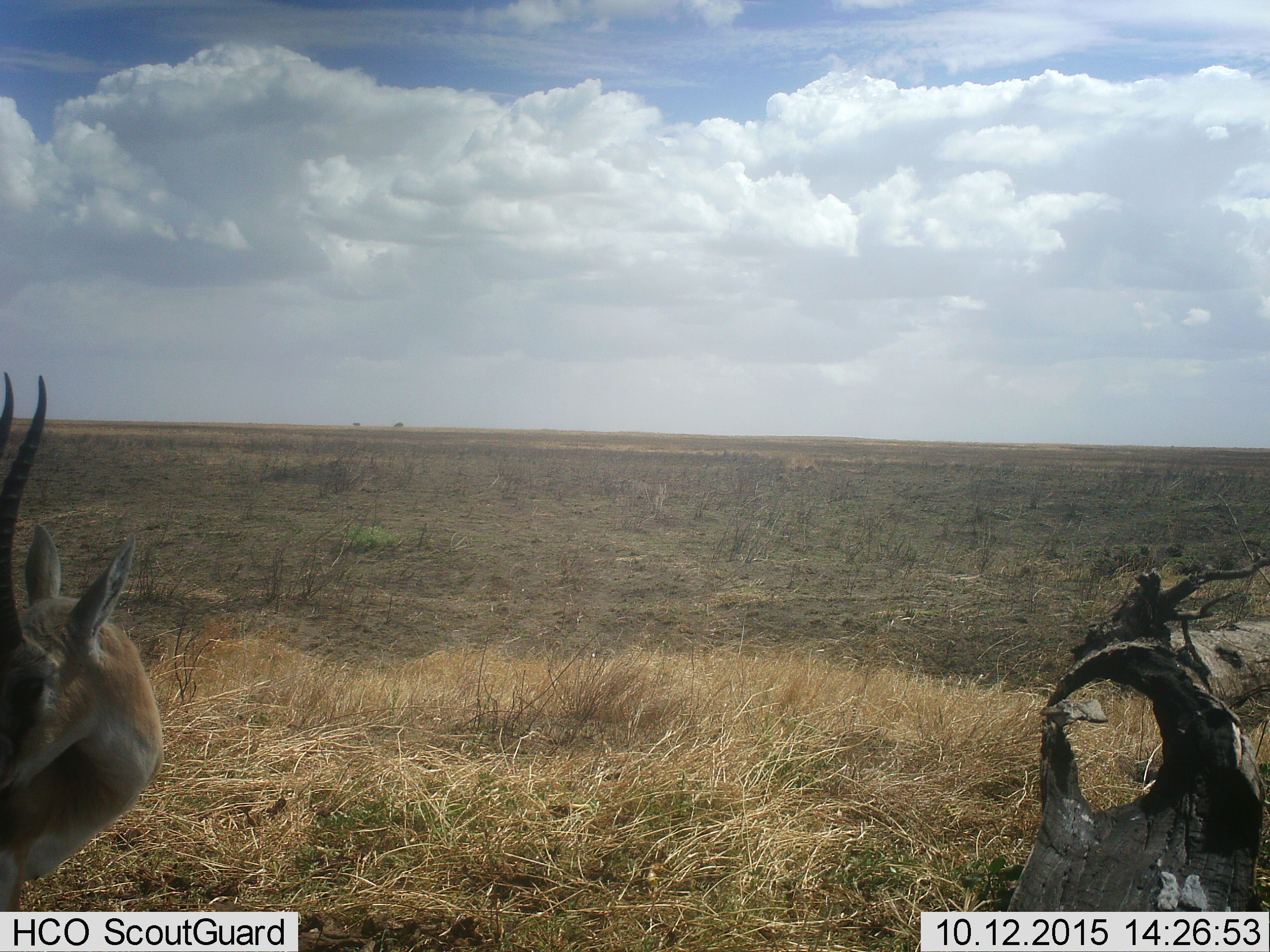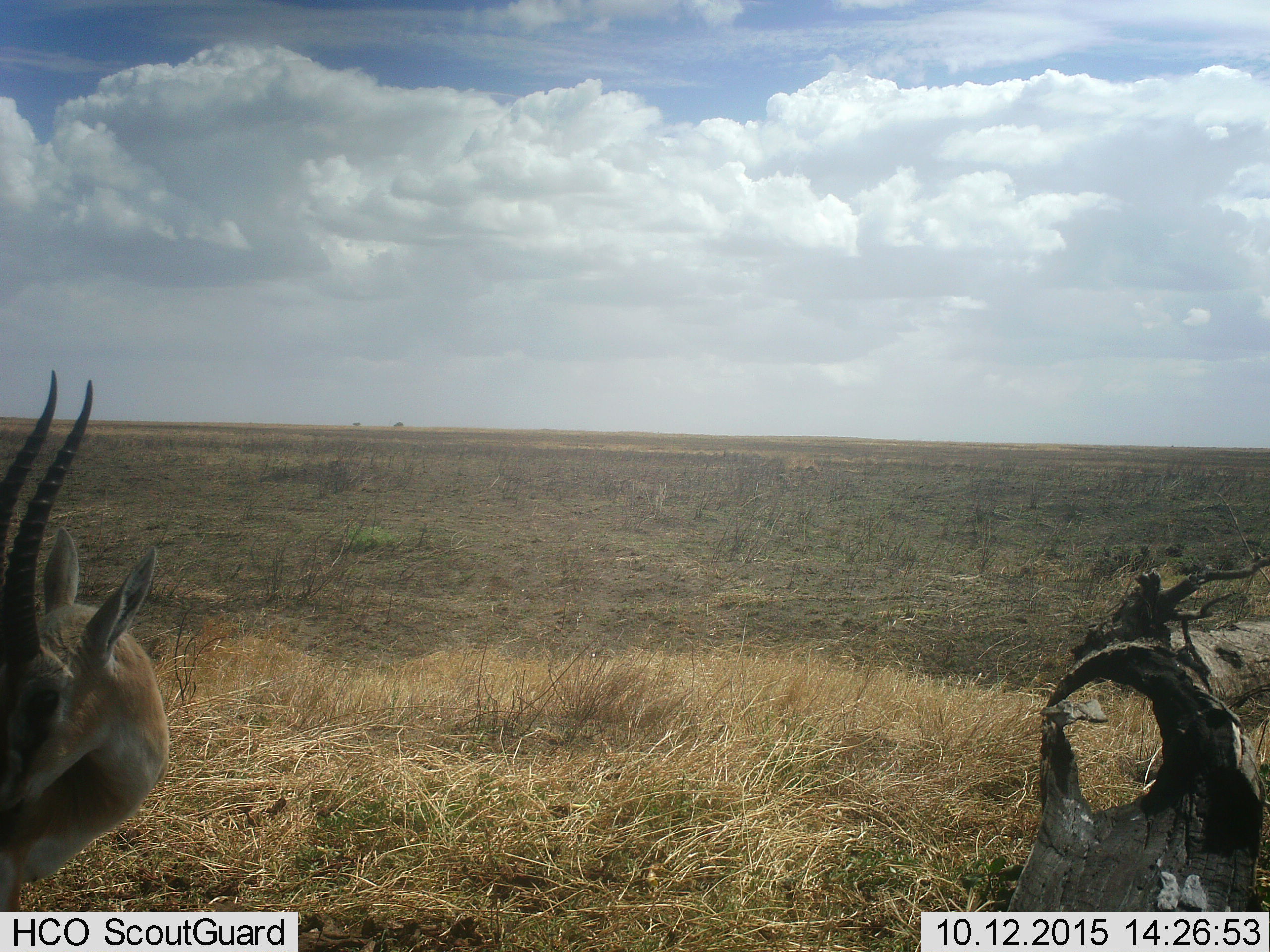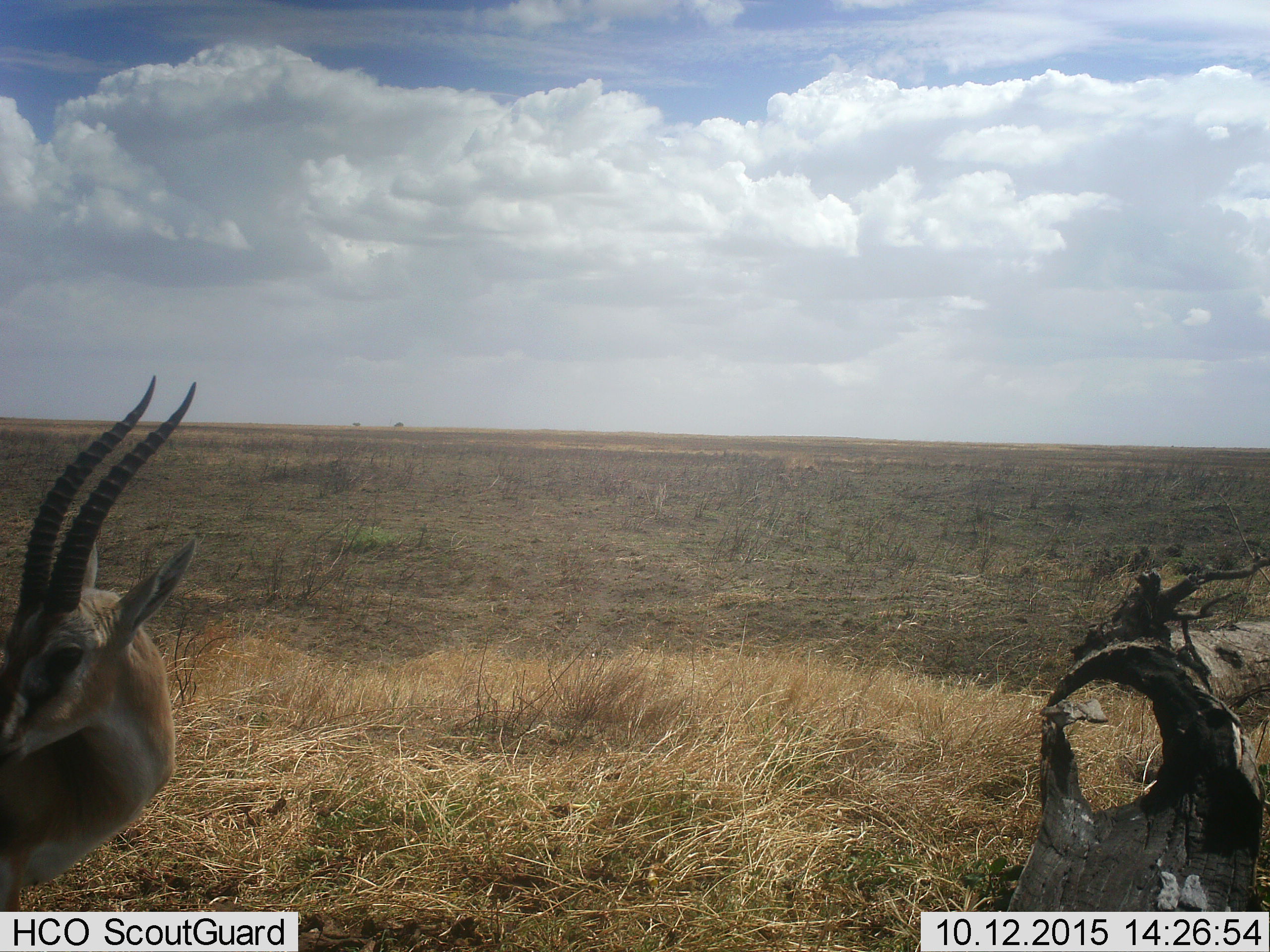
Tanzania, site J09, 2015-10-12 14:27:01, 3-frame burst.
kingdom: Animalia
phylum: Chordata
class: Mammalia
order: Artiodactyla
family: Bovidae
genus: Eudorcas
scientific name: Eudorcas thomsonii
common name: thomson's gazelle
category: gazellethomsons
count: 1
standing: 100%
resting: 0%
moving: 0%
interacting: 0%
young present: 0%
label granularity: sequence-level